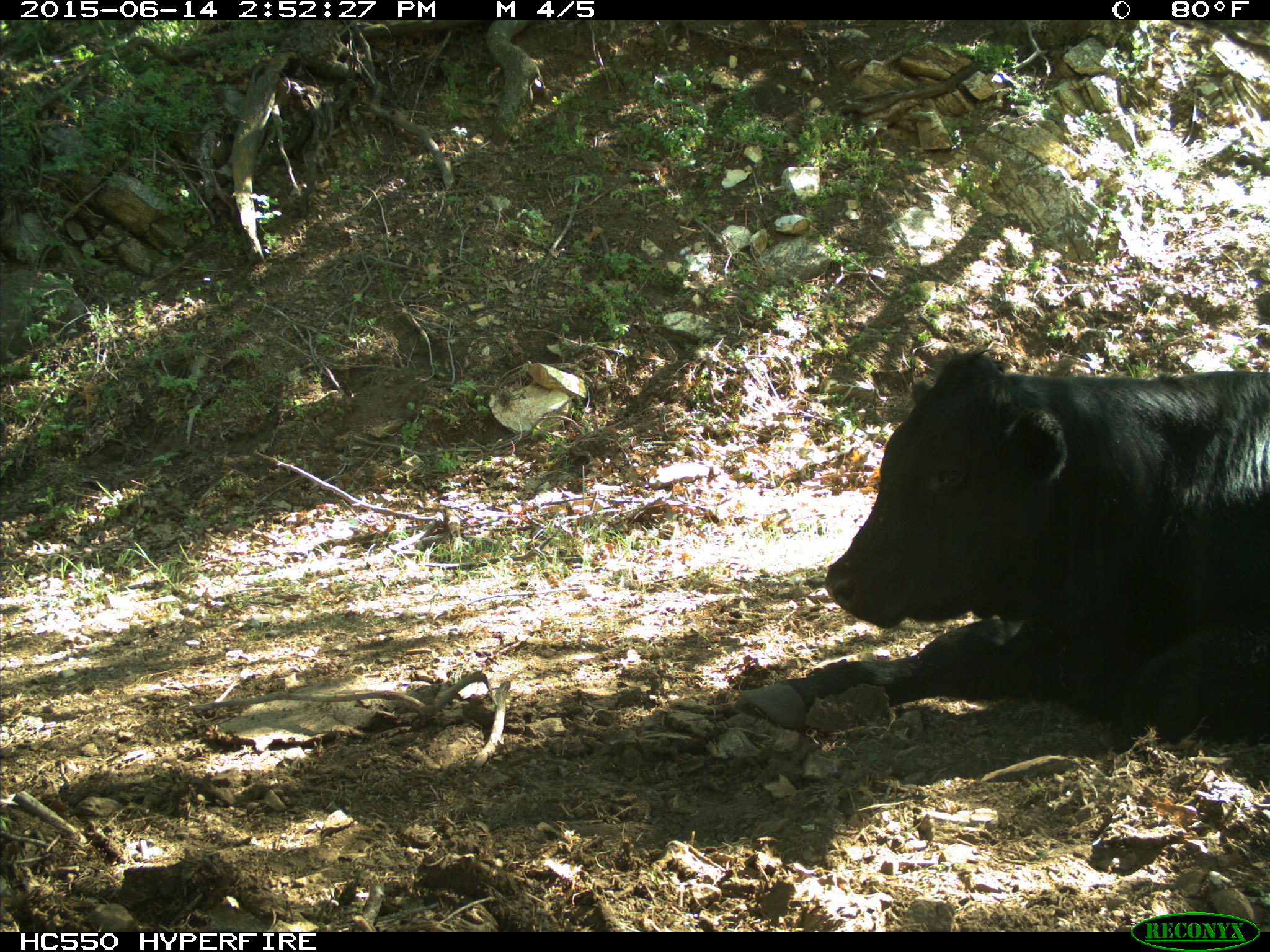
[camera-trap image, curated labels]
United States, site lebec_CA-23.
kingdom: Animalia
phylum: Chordata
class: Mammalia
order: Artiodactyla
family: Bovidae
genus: Bos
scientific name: Bos taurus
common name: domestic cow